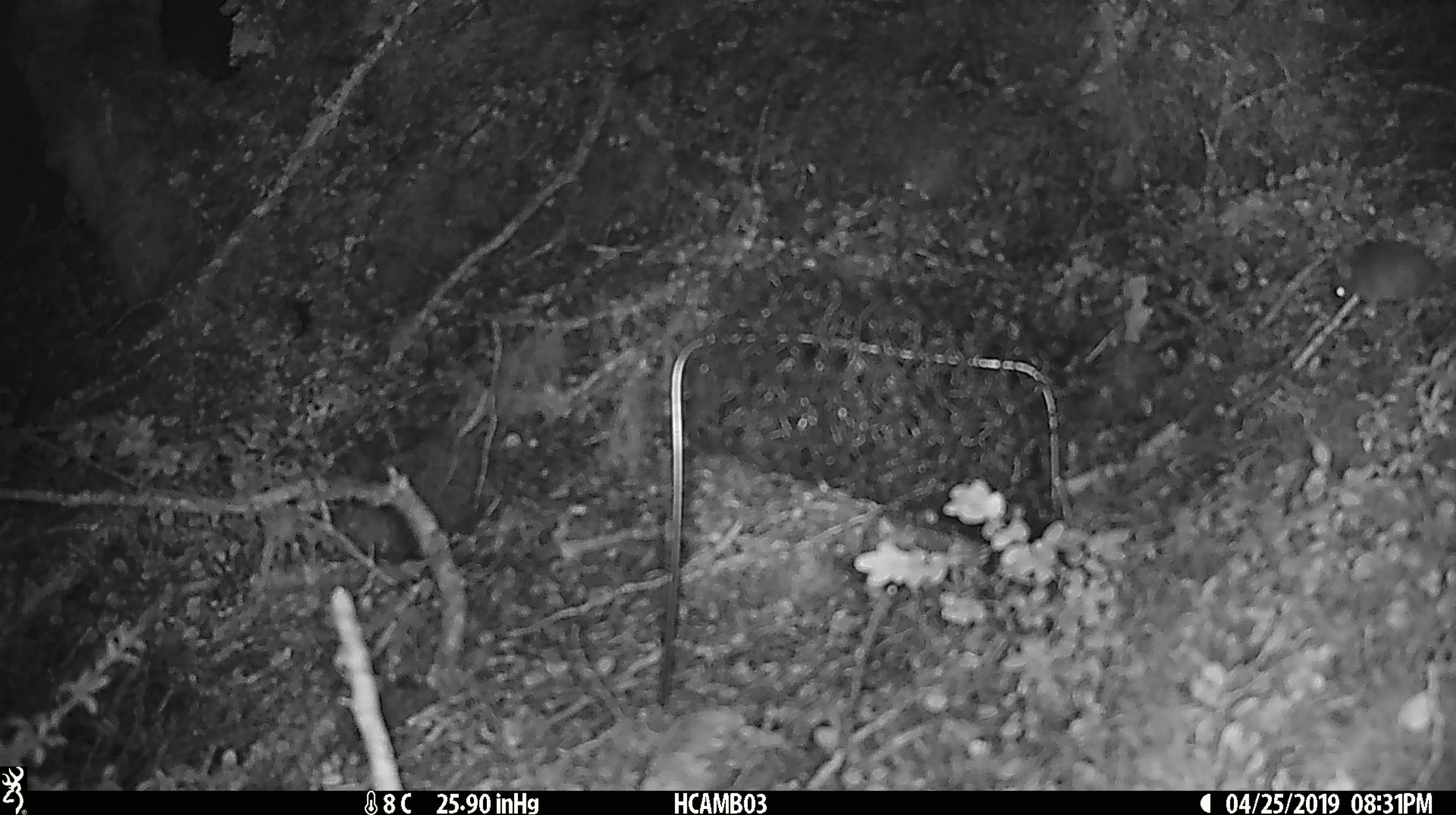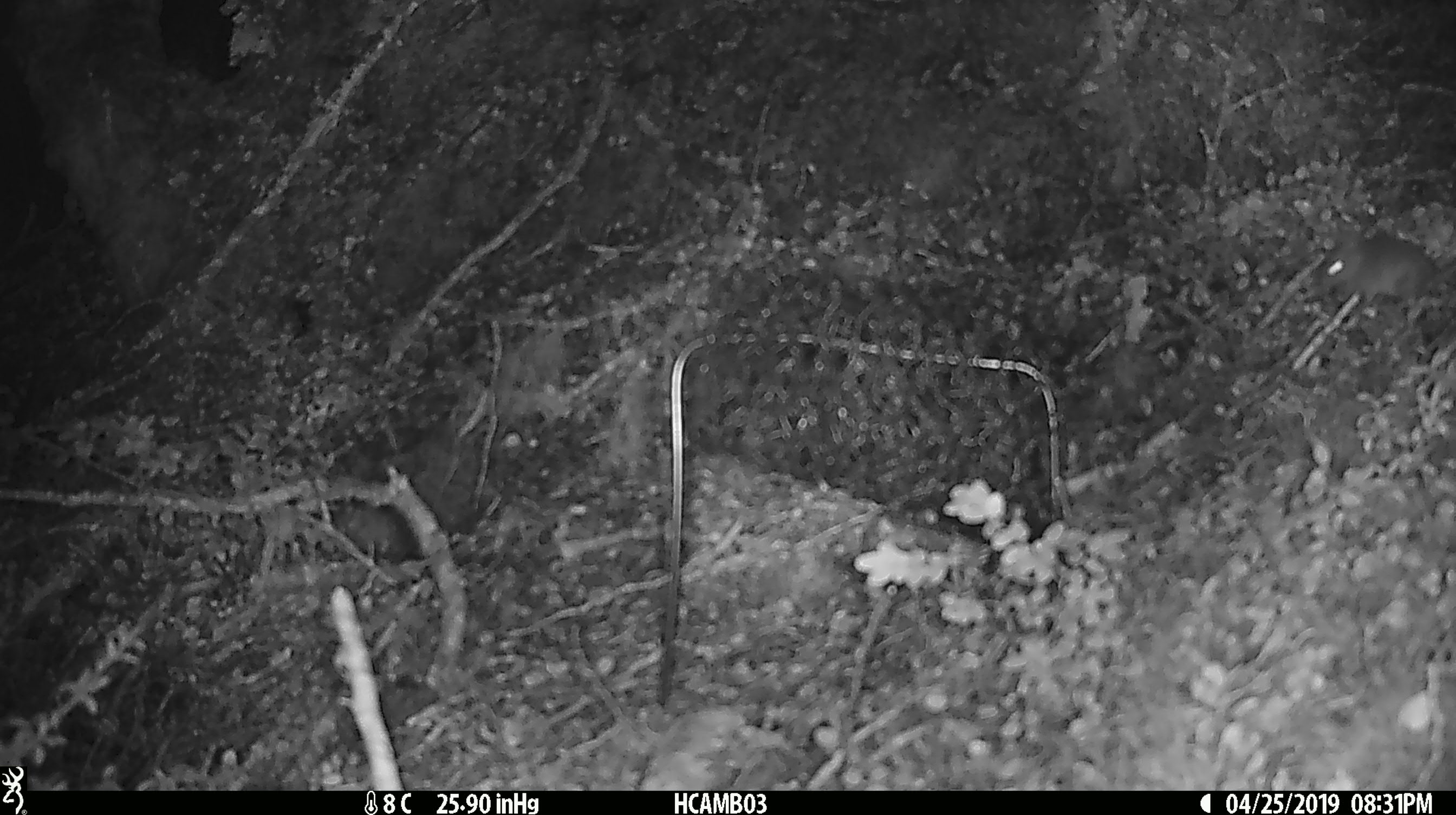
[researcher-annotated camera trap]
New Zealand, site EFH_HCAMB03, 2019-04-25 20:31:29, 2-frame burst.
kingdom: Animalia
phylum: Chordata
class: Mammalia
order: Rodentia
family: Muridae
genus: Mus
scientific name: Mus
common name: mouse